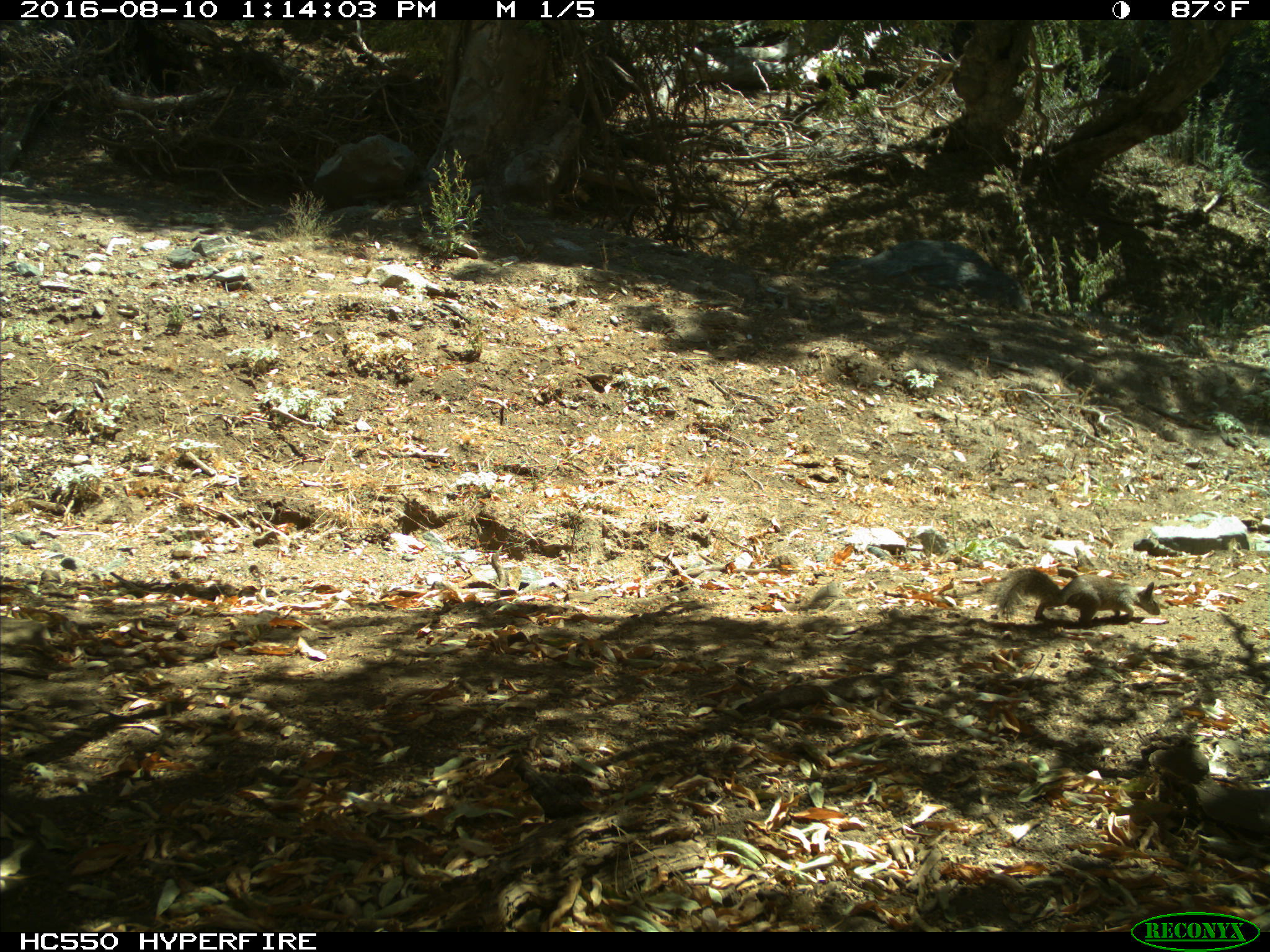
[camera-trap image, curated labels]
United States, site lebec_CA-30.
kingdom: Animalia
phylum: Chordata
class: Mammalia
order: Rodentia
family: Sciuridae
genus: Otospermophilus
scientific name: Otospermophilus beecheyi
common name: california ground squirrel